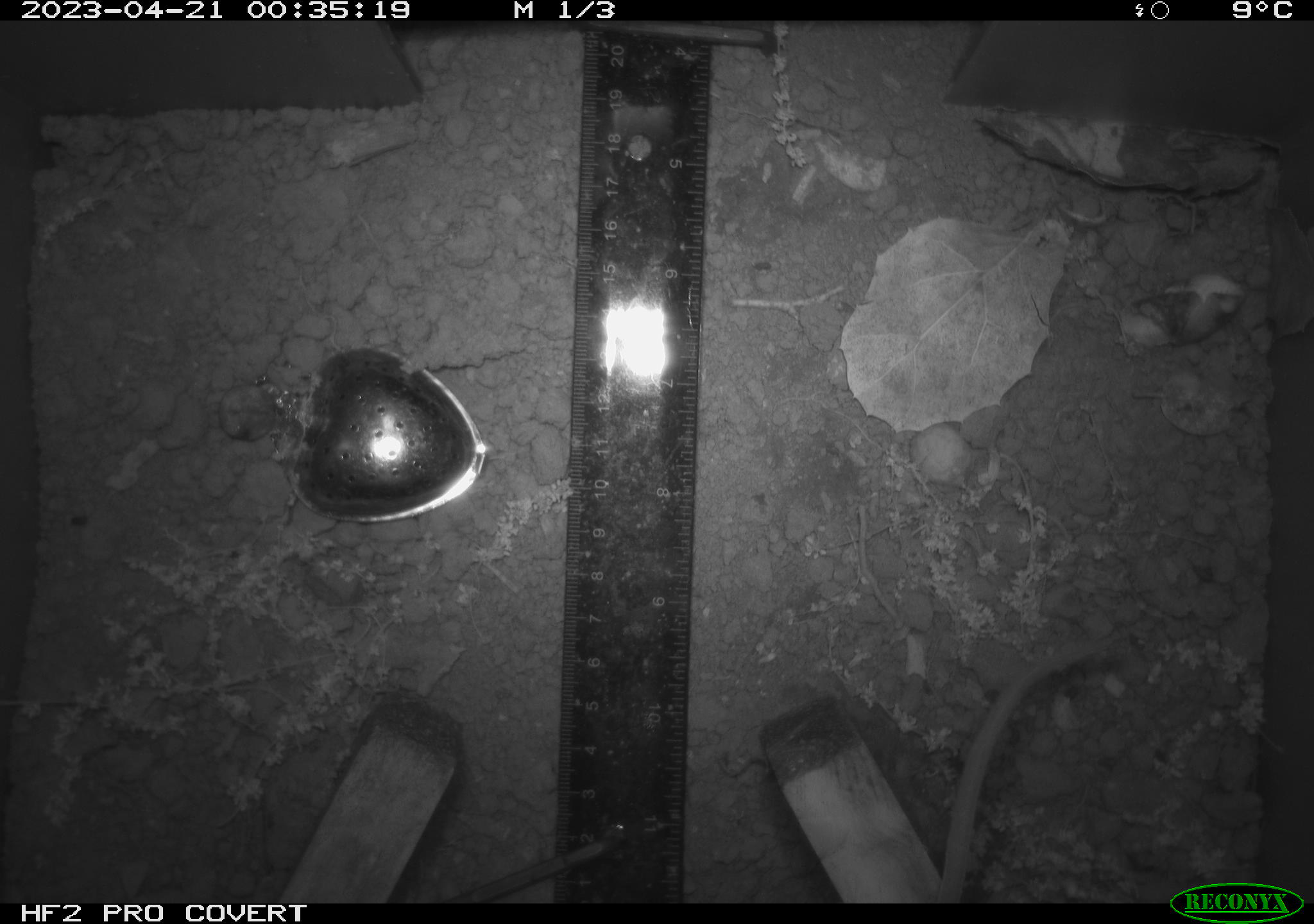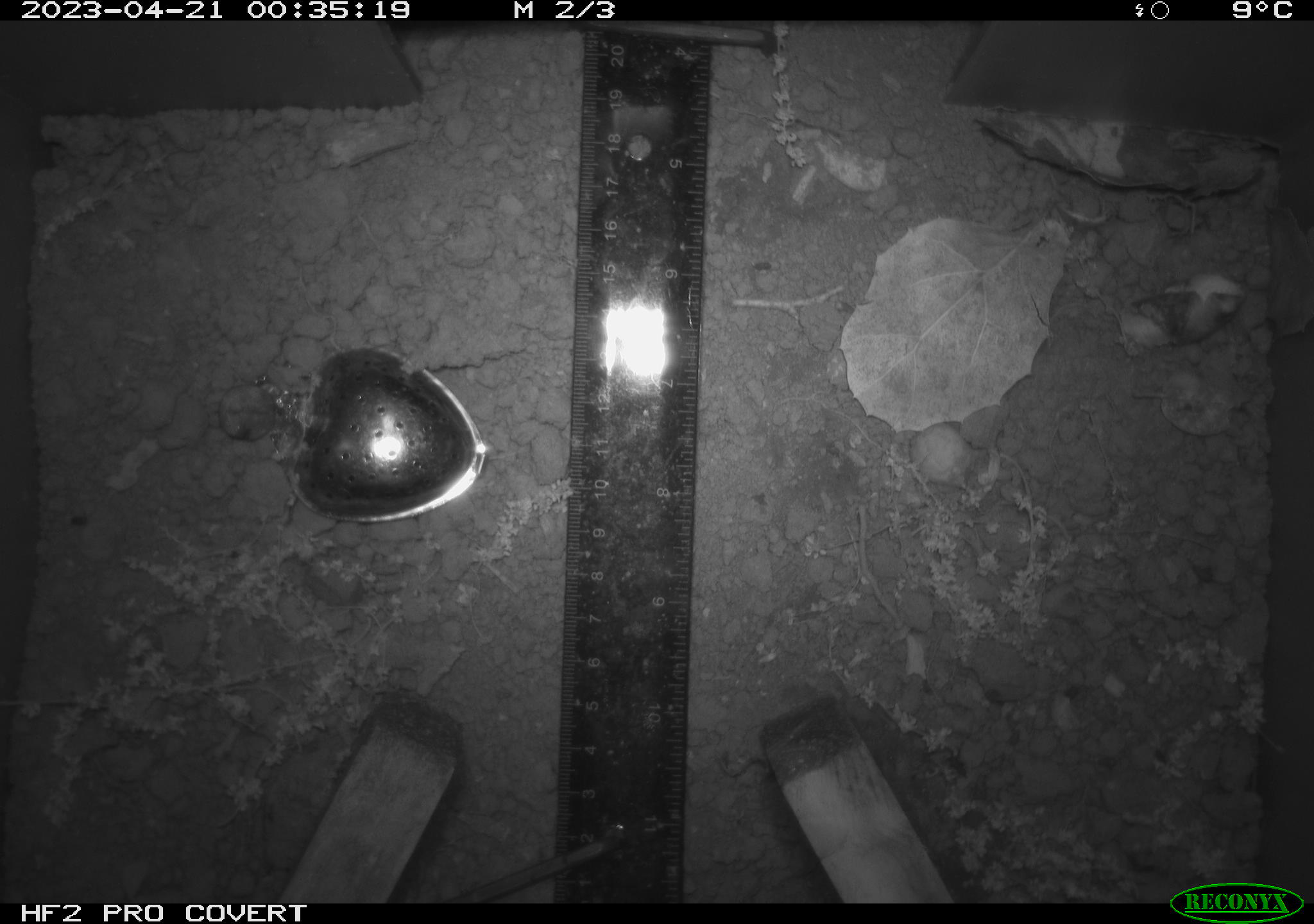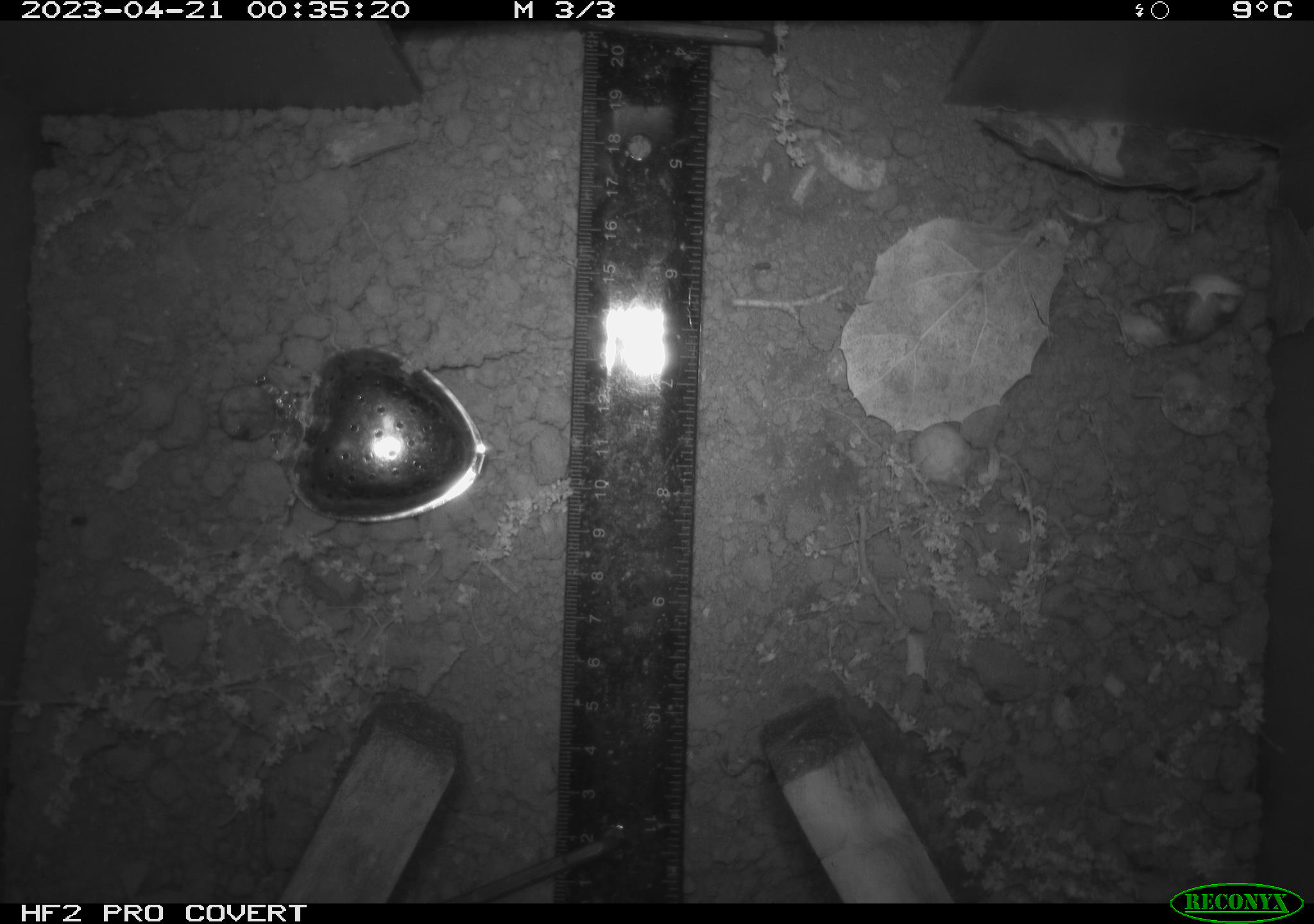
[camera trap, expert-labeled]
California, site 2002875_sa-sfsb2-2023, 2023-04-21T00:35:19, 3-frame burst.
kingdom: Animalia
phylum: Chordata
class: Mammalia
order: Rodentia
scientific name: Rodentia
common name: mouse species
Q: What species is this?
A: Mouse species (Rodentia).